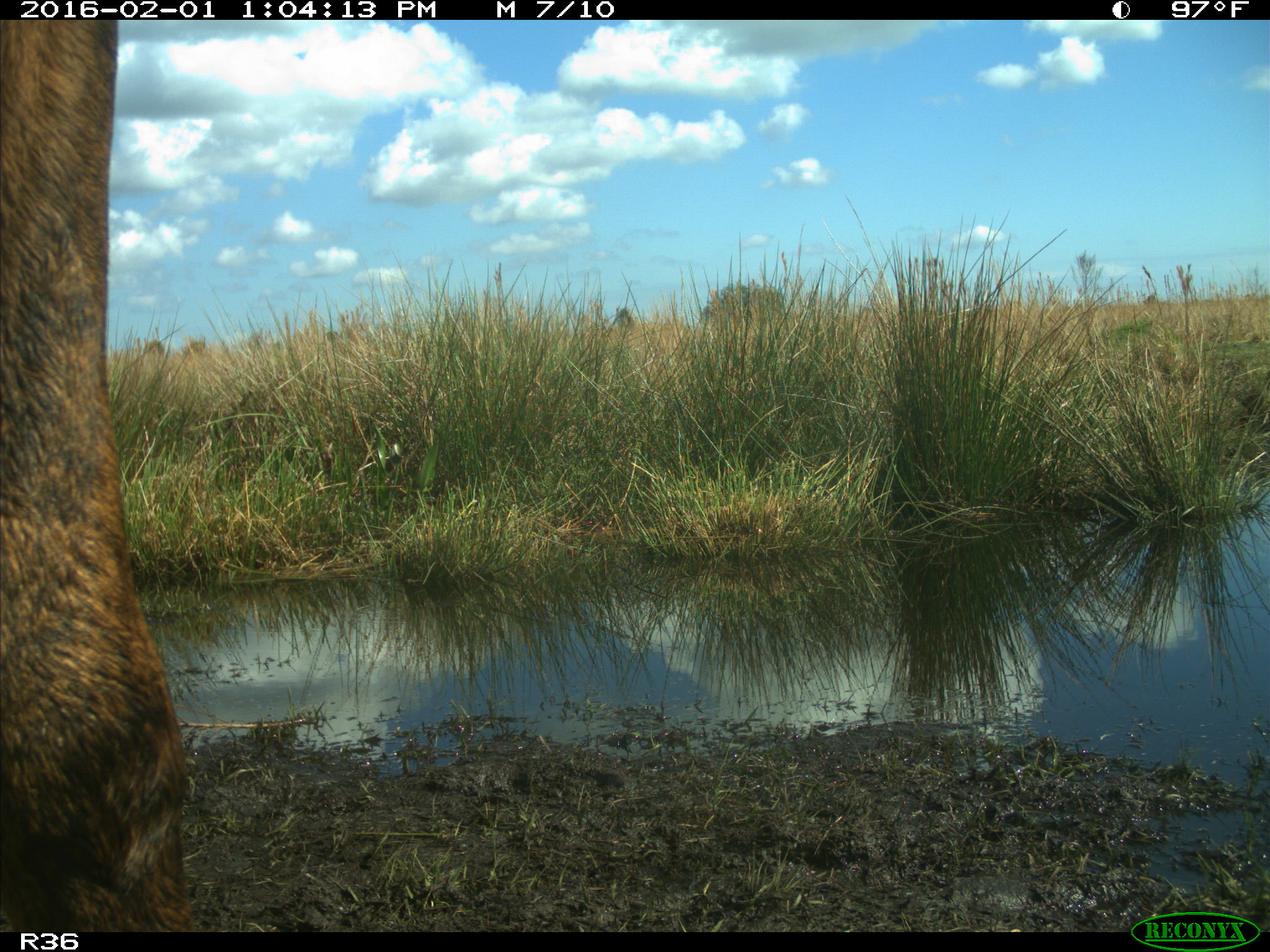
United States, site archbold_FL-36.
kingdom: Animalia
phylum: Chordata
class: Mammalia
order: Artiodactyla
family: Bovidae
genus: Bos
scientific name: Bos taurus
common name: domestic cow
Bos taurus (domestic cow).